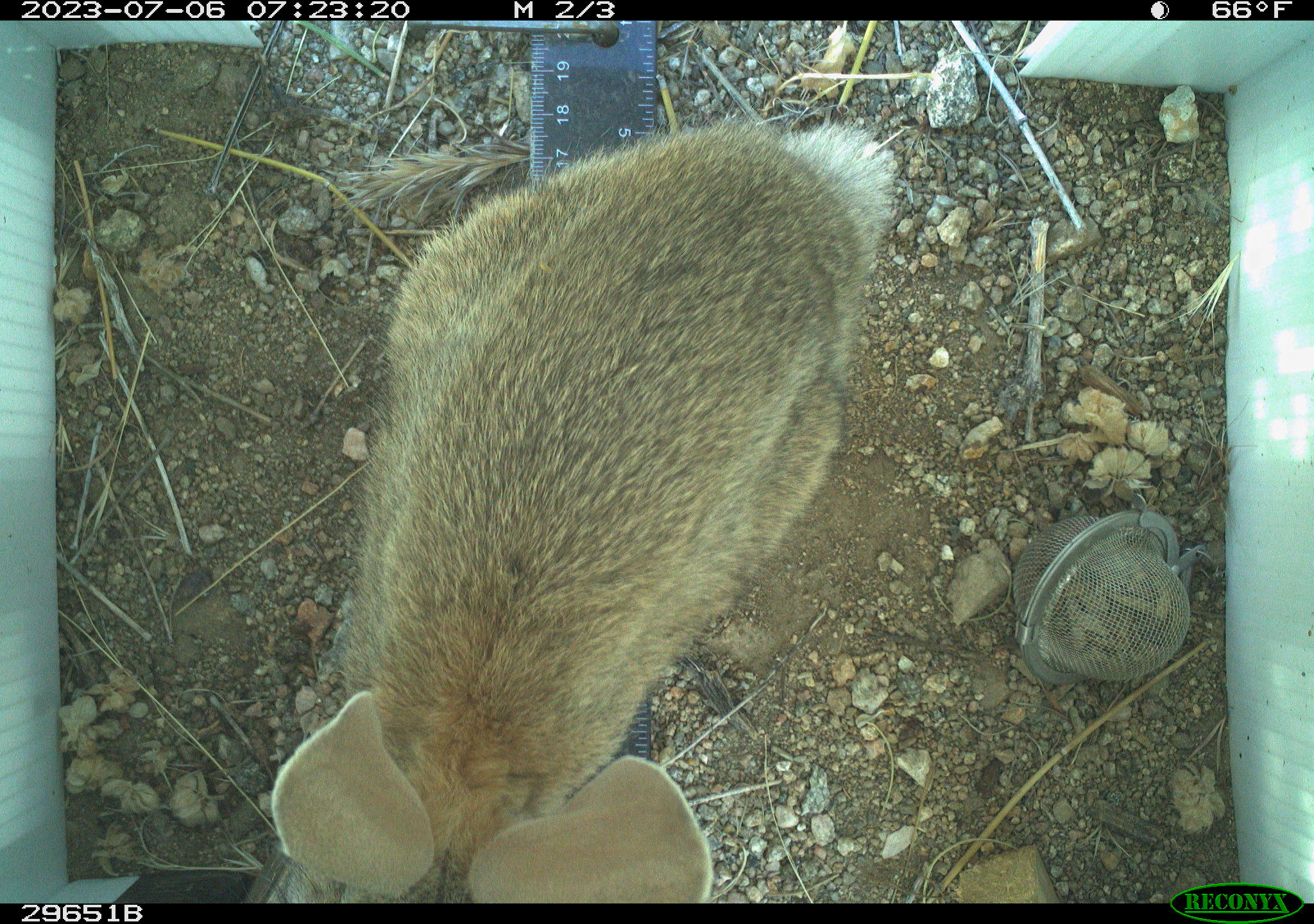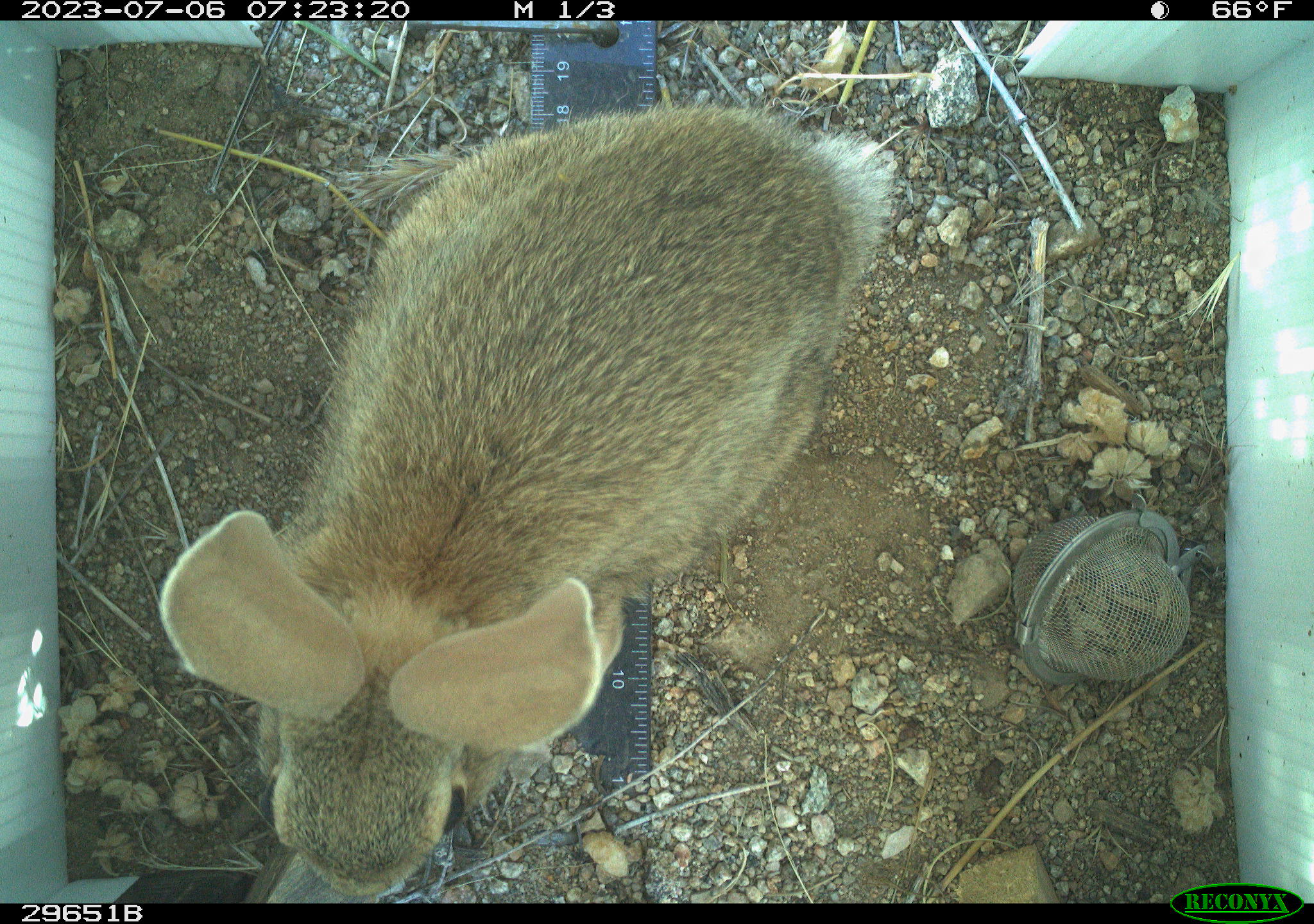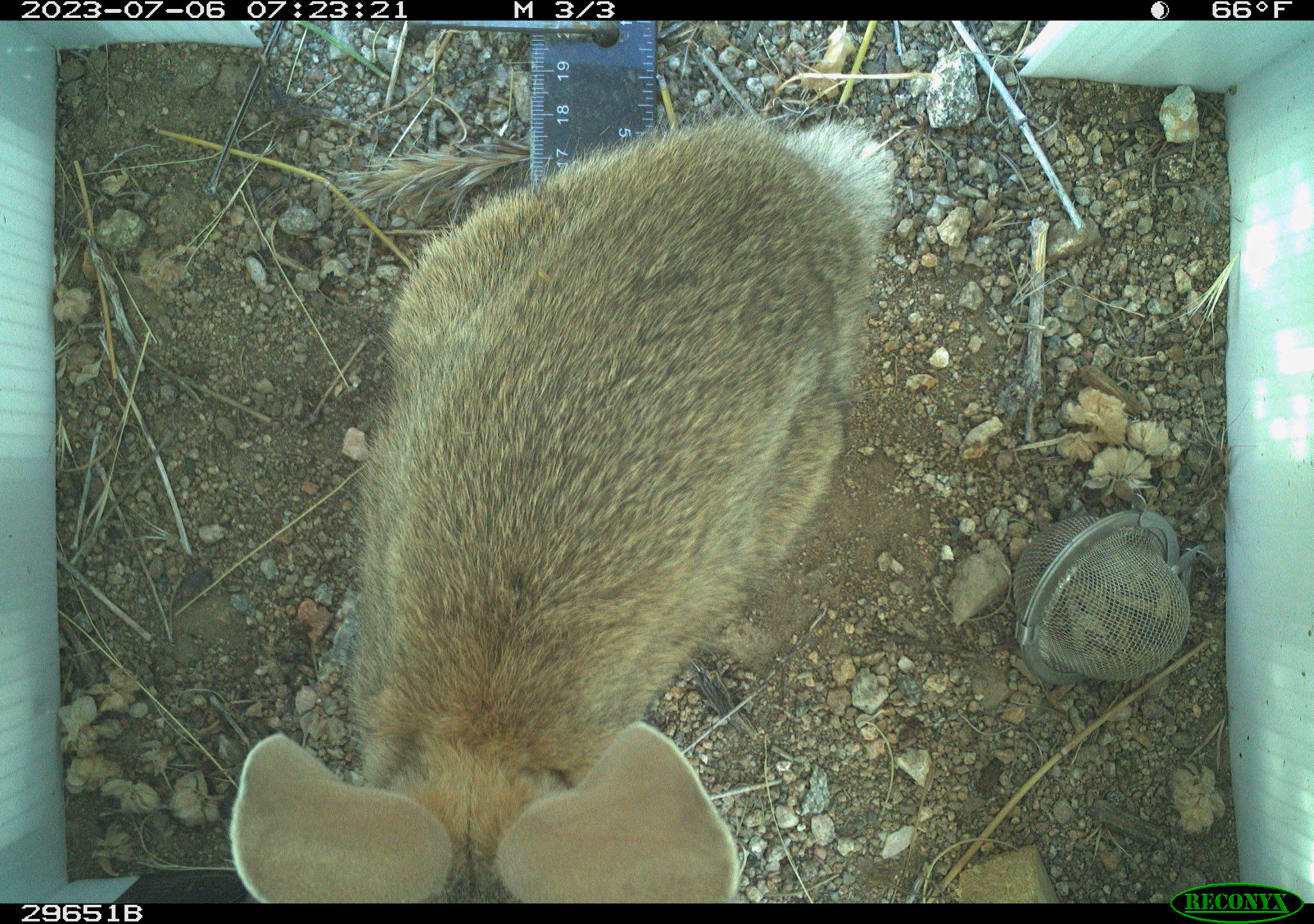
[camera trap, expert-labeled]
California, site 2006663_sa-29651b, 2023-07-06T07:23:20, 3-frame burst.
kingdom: Animalia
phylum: Chordata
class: Mammalia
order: Lagomorpha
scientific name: Lagomorpha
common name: hares, rabbits, and pikas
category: lagomorpha order